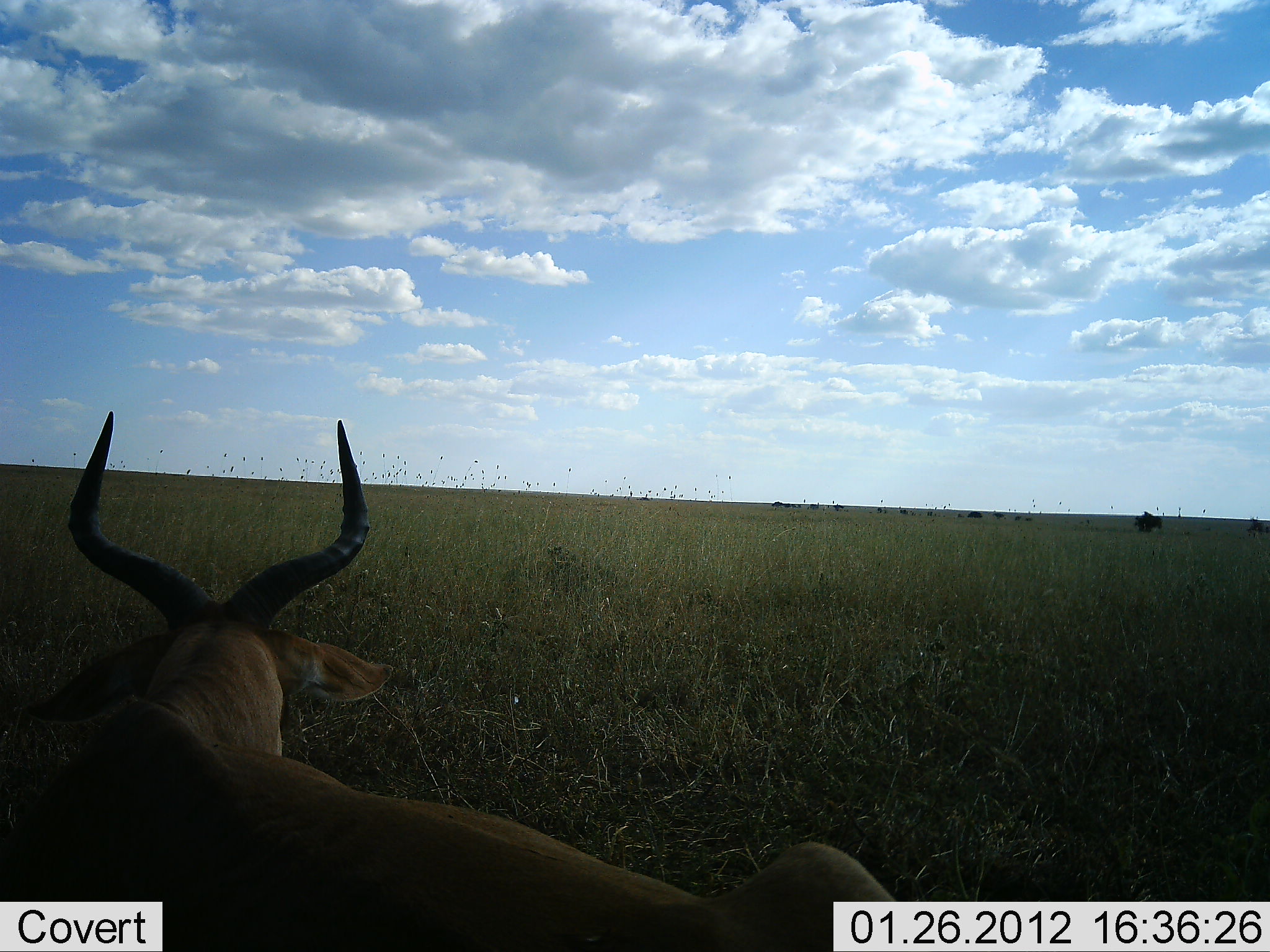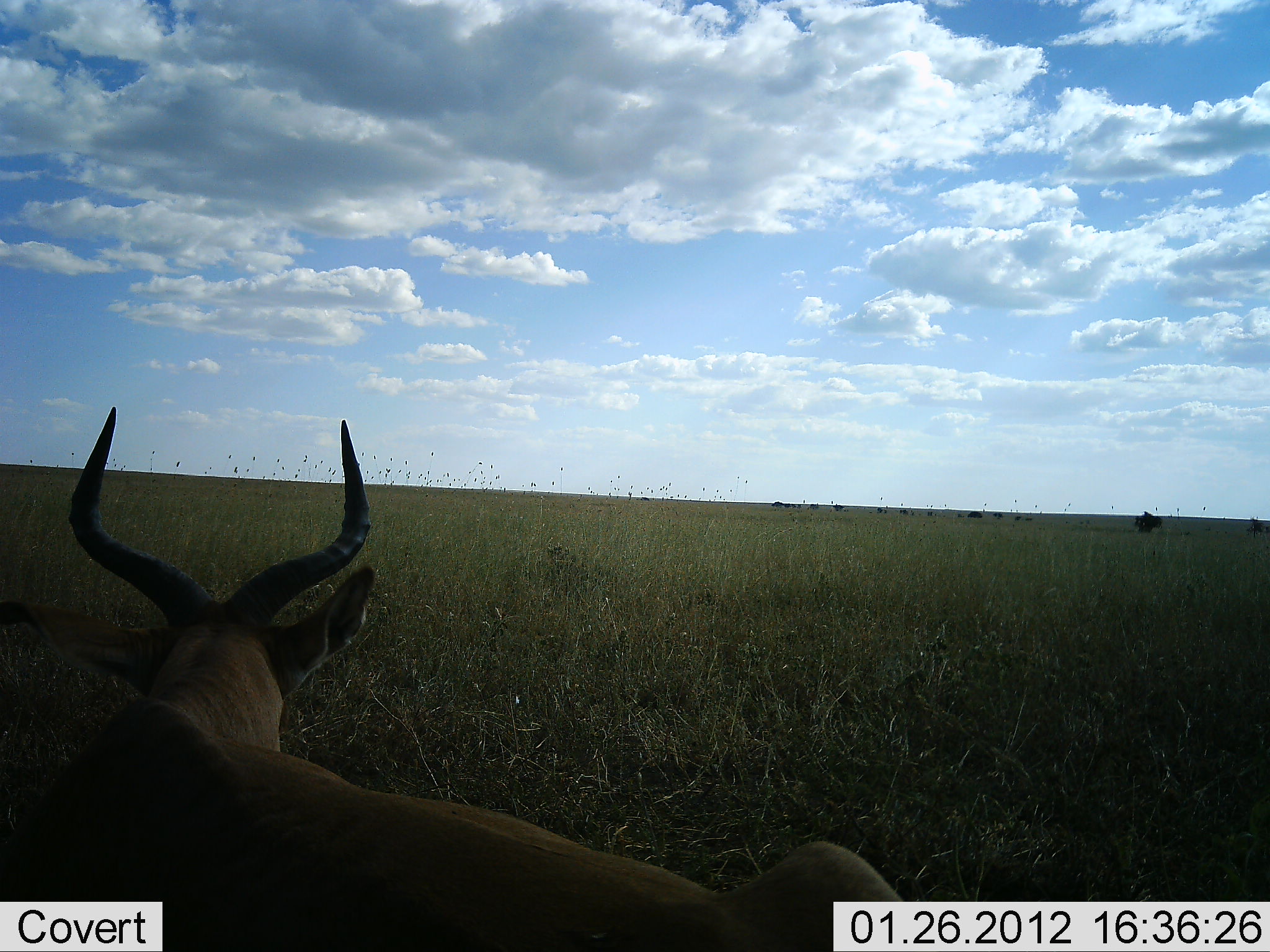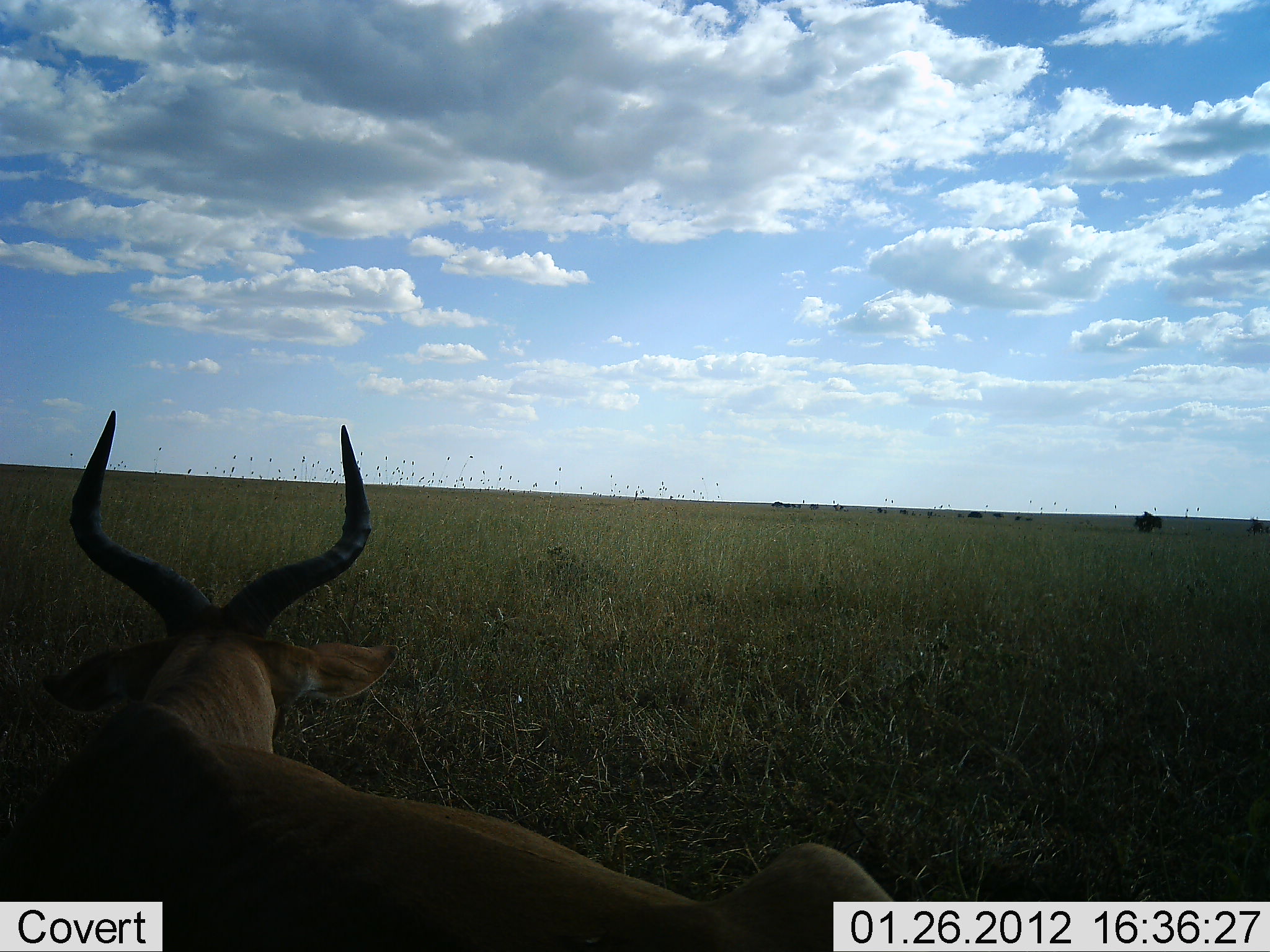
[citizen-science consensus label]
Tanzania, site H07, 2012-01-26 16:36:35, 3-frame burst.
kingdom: Animalia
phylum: Chordata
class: Mammalia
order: Artiodactyla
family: Bovidae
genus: Alcelaphus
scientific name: Alcelaphus buselaphus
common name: hartebeest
Hartebeest (Alcelaphus buselaphus), count 1. Behavior (volunteer vote fractions): standing 14%, resting 86%, moving 0%, interacting 0%. Young present (vote fraction): 0%. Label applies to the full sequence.